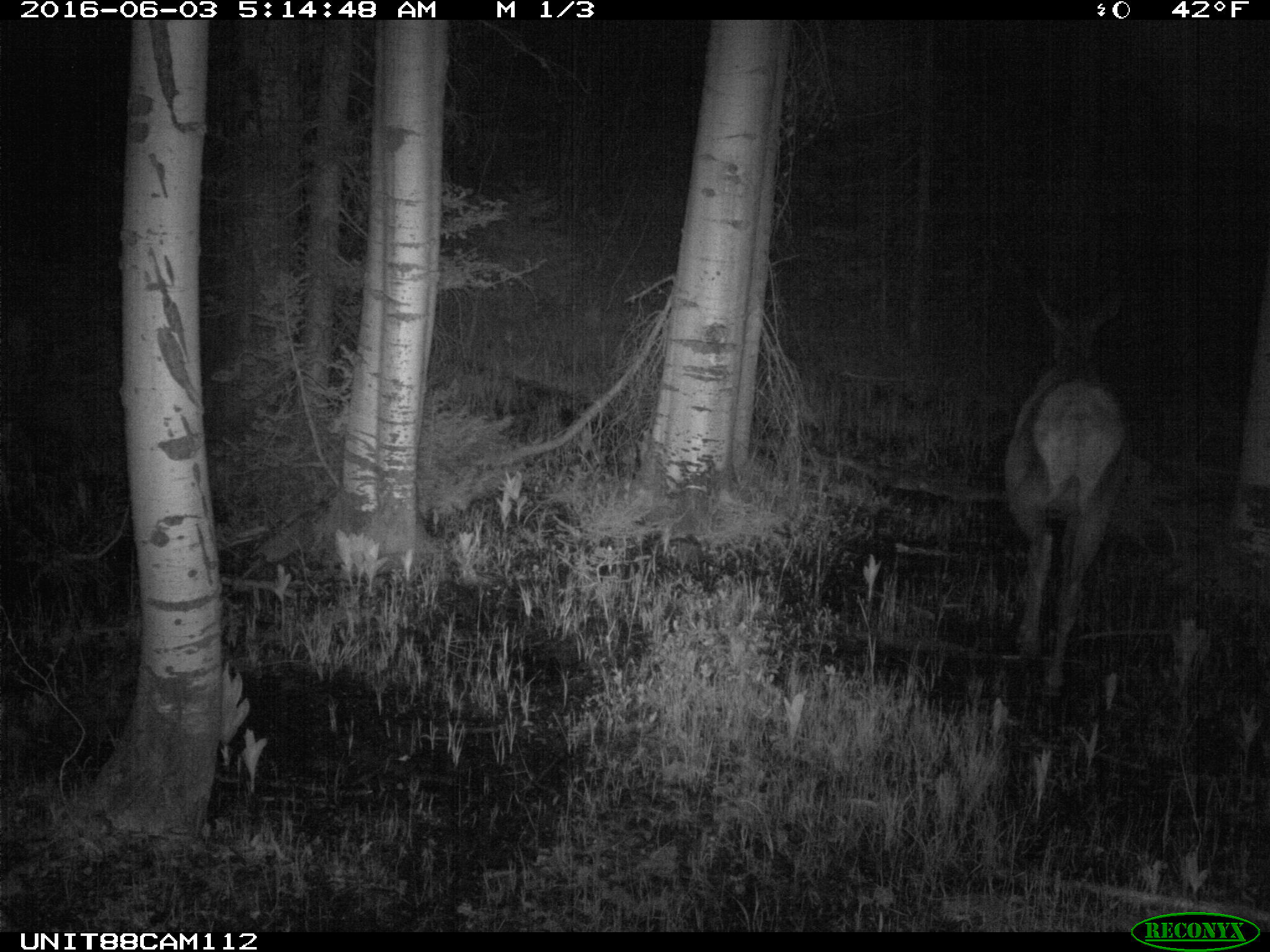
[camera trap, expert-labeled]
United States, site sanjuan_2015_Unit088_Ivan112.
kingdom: Animalia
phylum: Chordata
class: Mammalia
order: Artiodactyla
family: Cervidae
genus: Cervus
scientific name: Cervus elaphus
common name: red deer